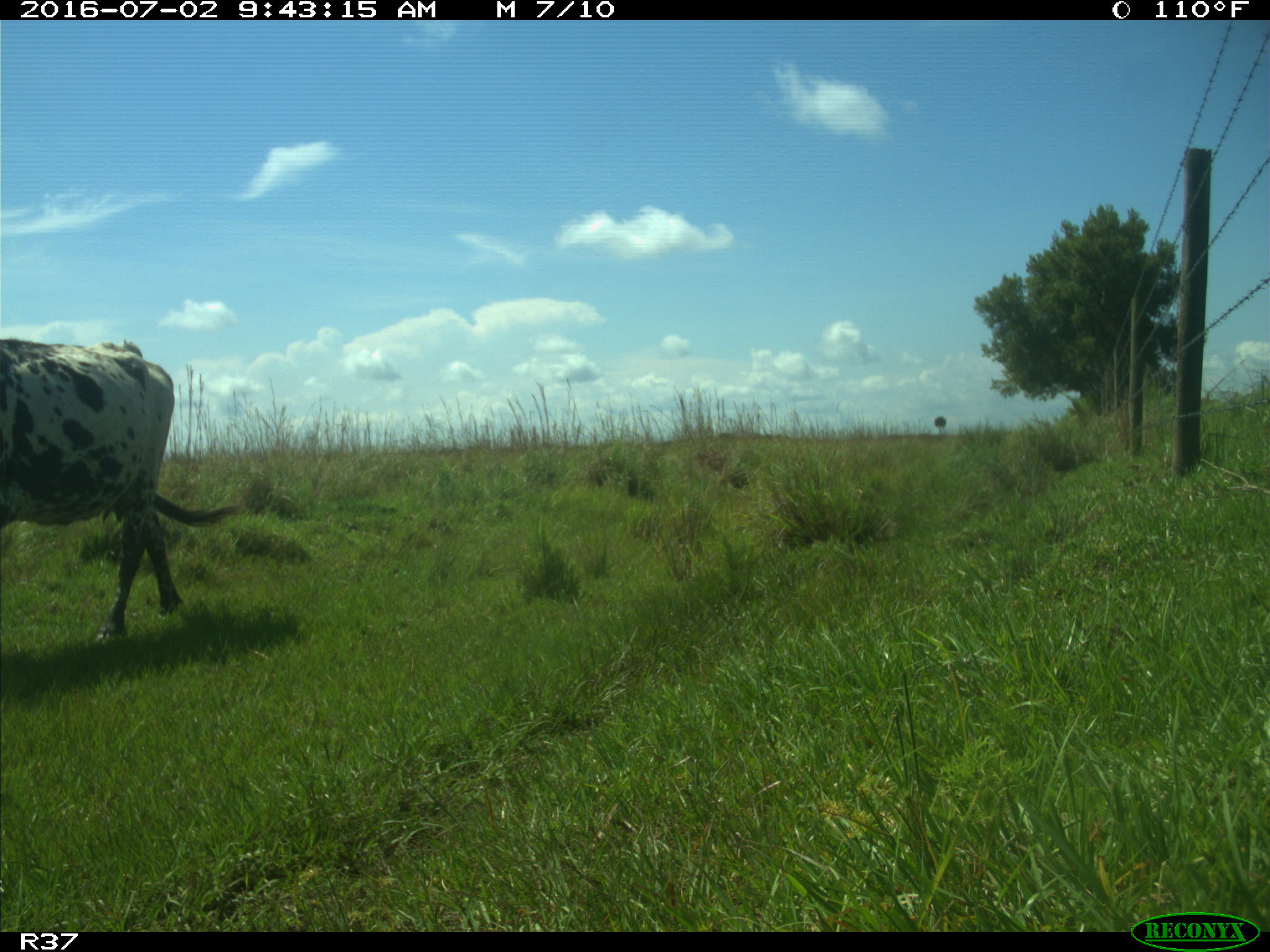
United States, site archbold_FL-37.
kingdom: Animalia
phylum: Chordata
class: Mammalia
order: Artiodactyla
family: Bovidae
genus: Bos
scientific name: Bos taurus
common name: domestic cow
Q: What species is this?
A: Bos taurus (domestic cow).